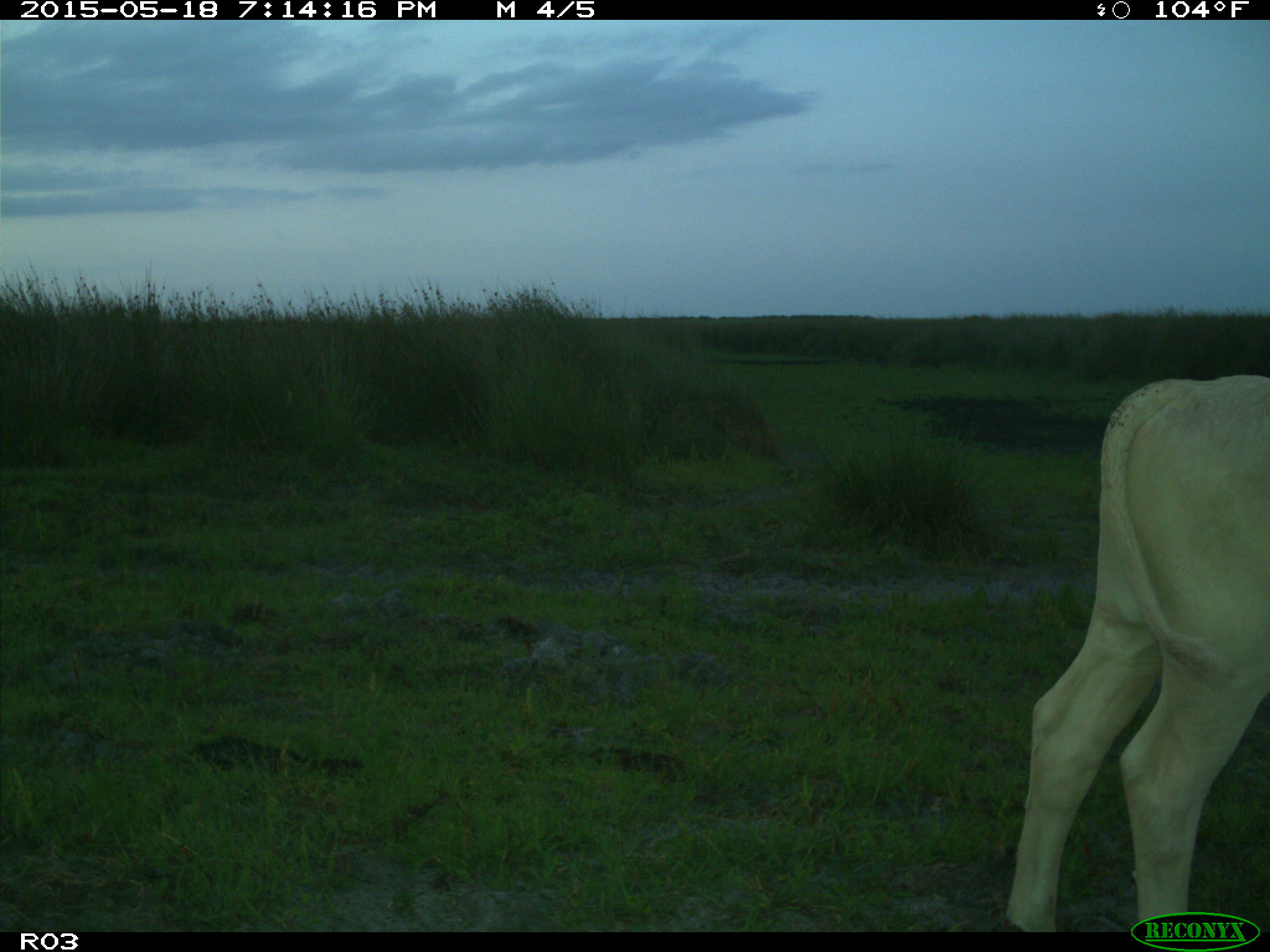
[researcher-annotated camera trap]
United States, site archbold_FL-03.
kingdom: Animalia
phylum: Chordata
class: Mammalia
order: Artiodactyla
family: Bovidae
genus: Bos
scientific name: Bos taurus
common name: domestic cow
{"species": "Bos taurus (domestic cow)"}